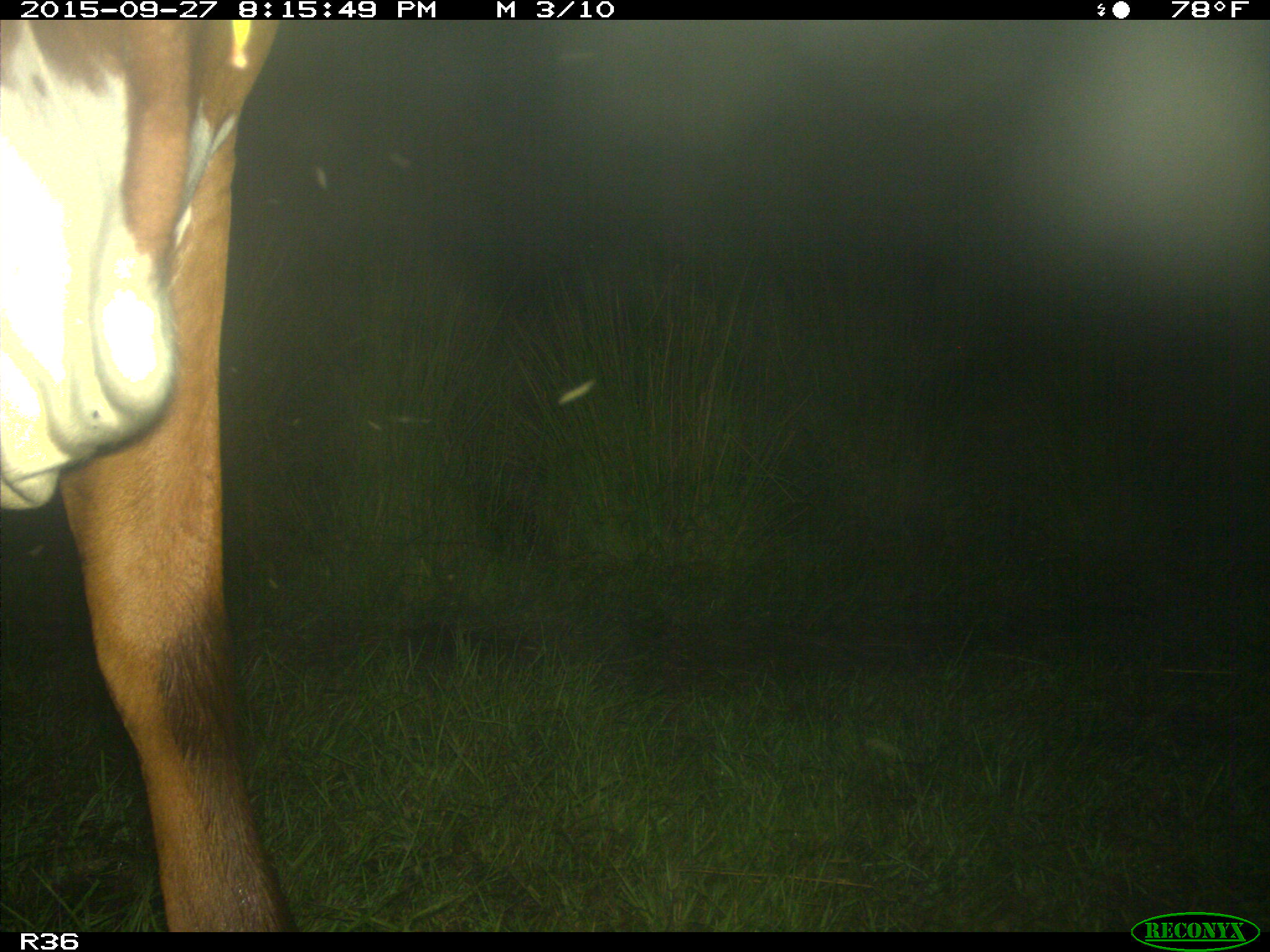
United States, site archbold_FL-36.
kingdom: Animalia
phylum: Chordata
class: Mammalia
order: Artiodactyla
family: Bovidae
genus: Bos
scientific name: Bos taurus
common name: domestic cow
Bos taurus (domestic cow).